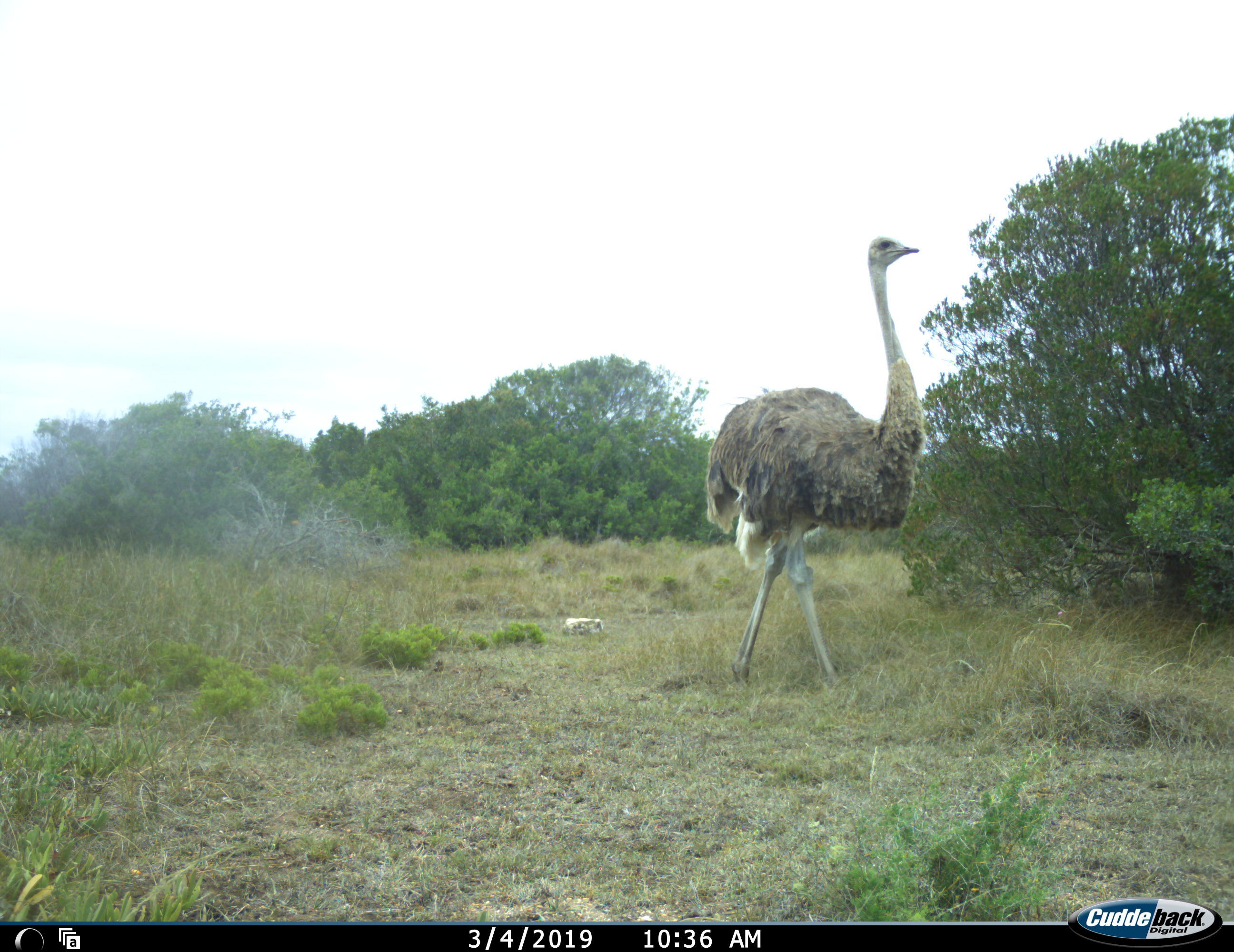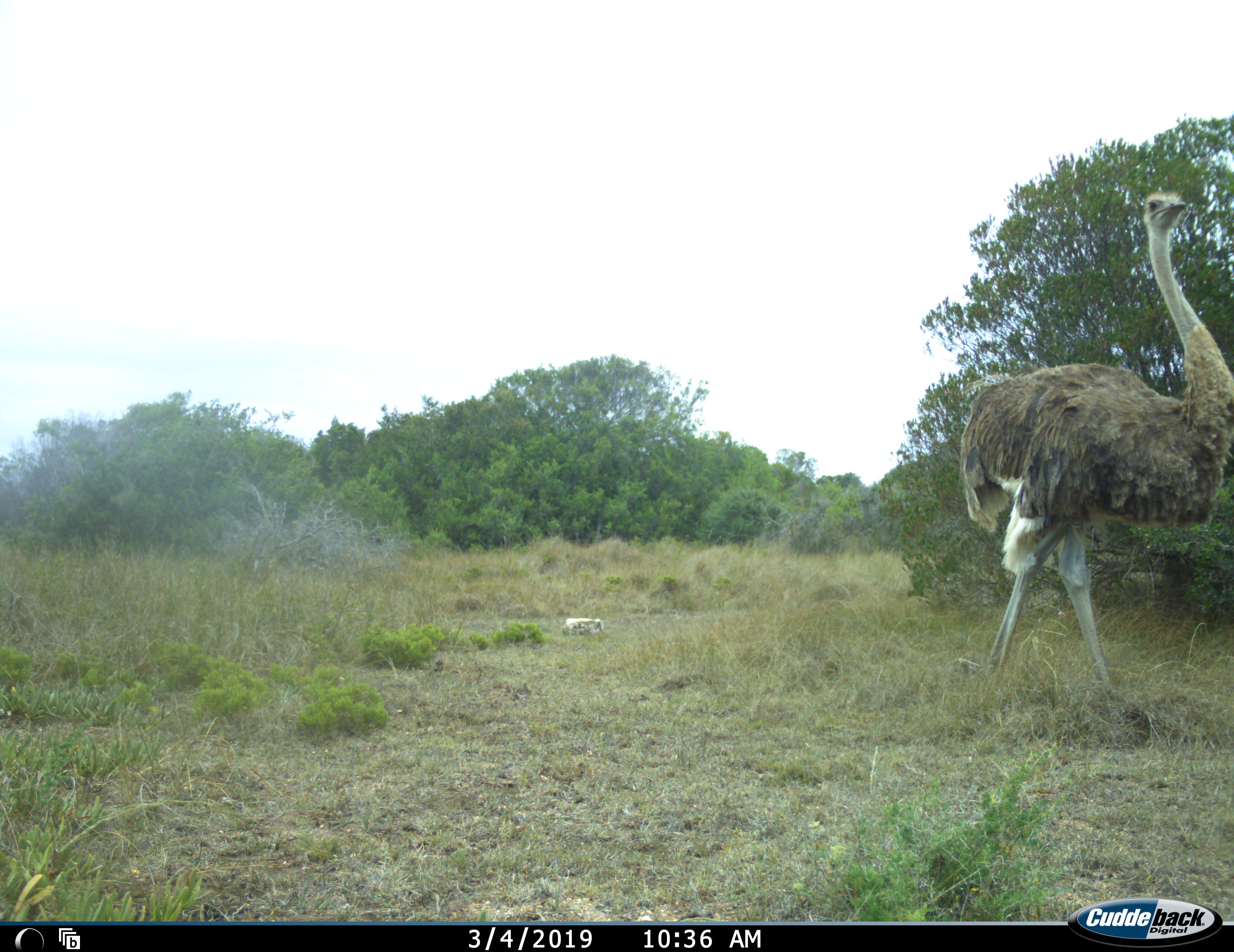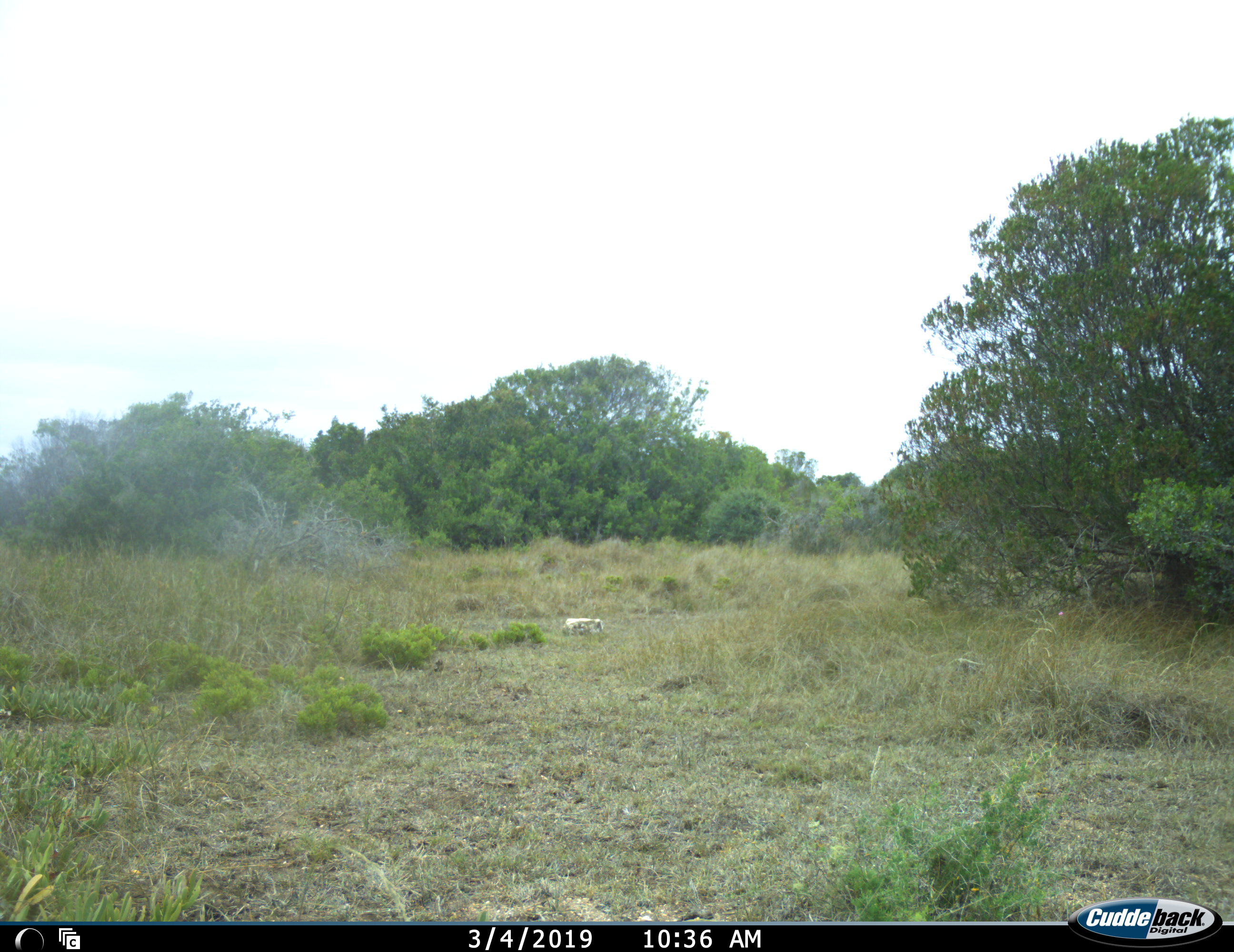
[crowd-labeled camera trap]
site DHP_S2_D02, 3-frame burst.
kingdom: Animalia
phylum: Chordata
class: Aves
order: Struthioniformes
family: Struthionidae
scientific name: Struthionidae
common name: ostrich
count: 1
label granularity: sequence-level